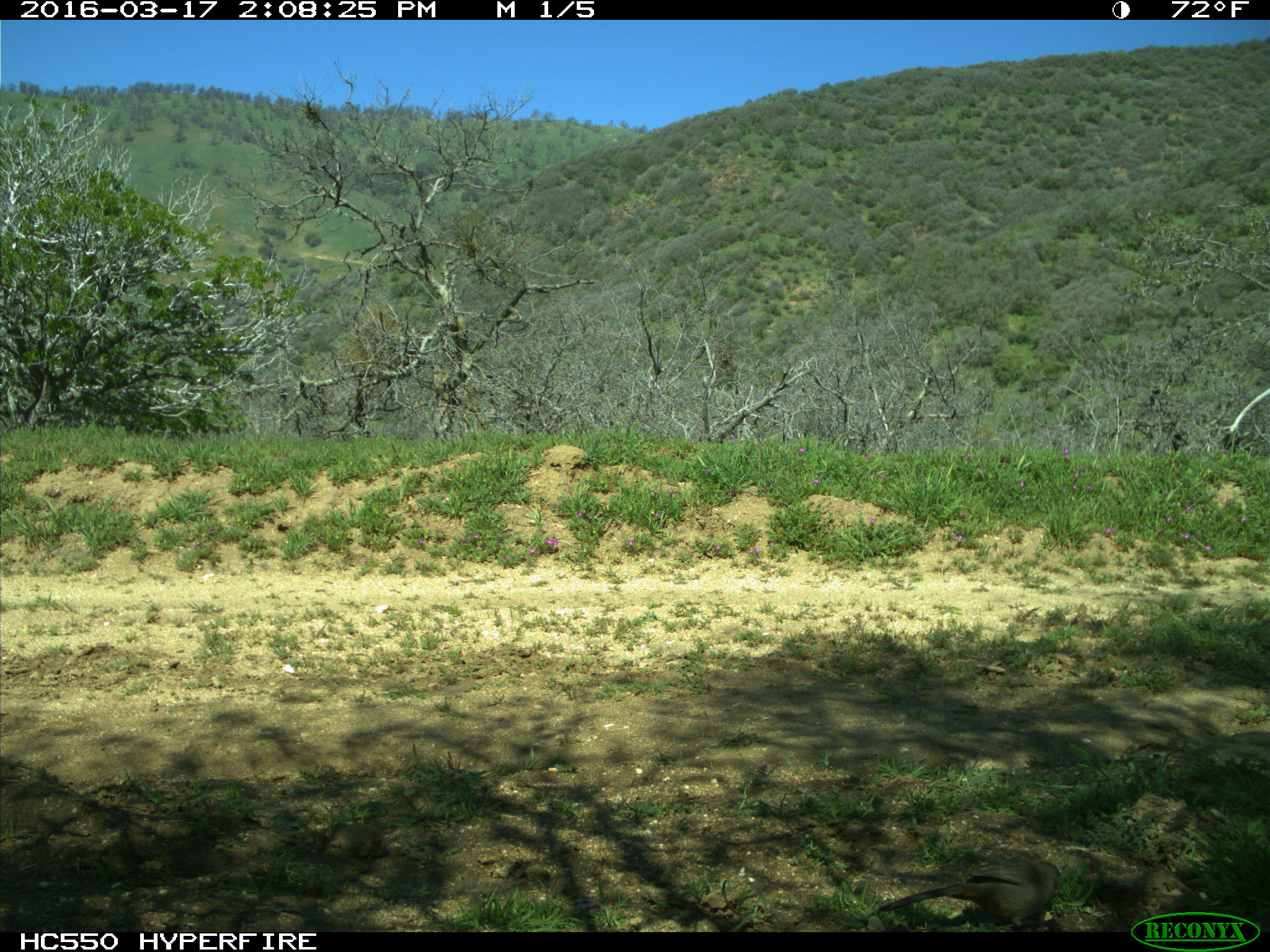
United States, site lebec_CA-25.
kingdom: Animalia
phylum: Chordata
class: Aves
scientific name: Aves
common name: birds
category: unidentified bird